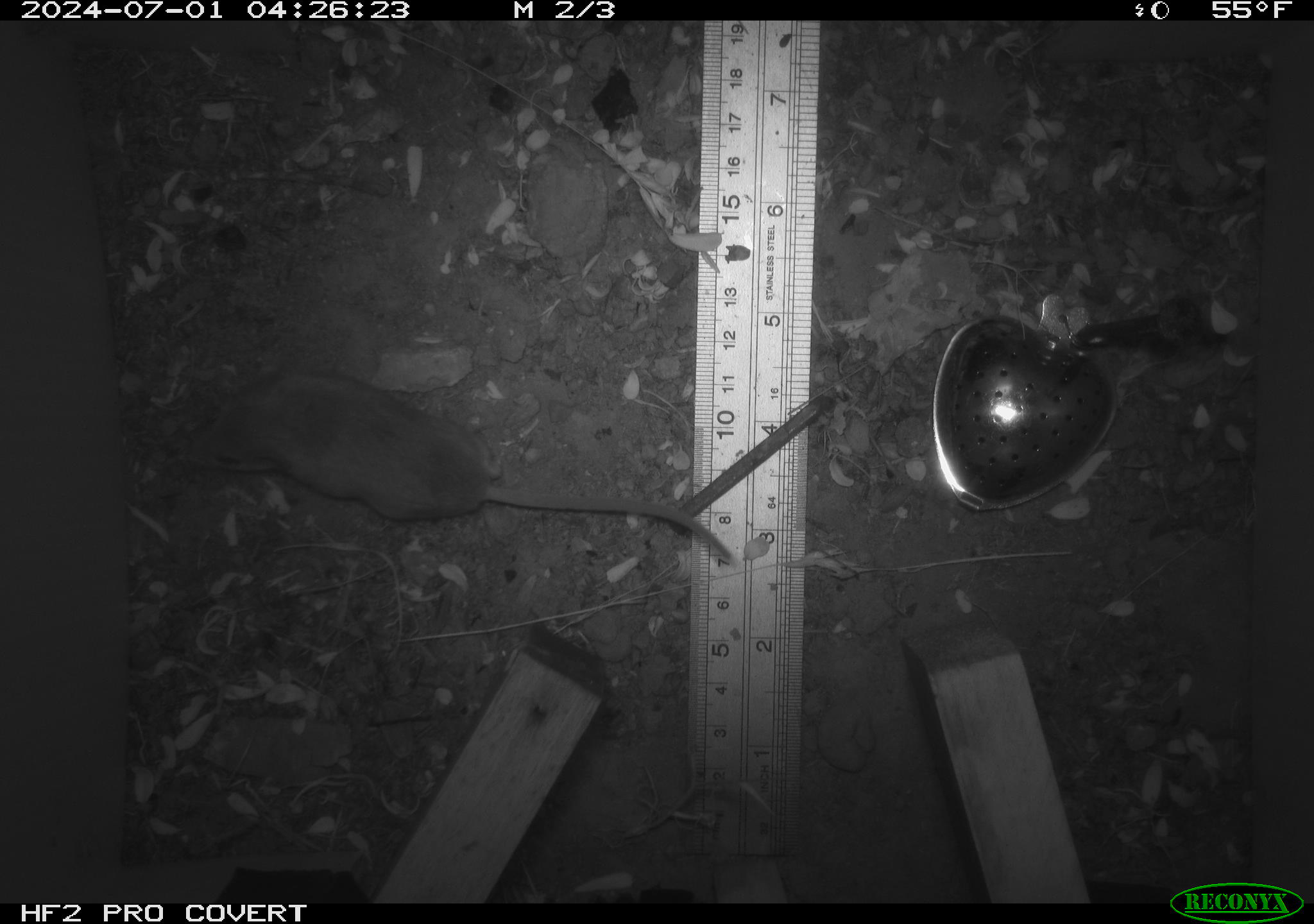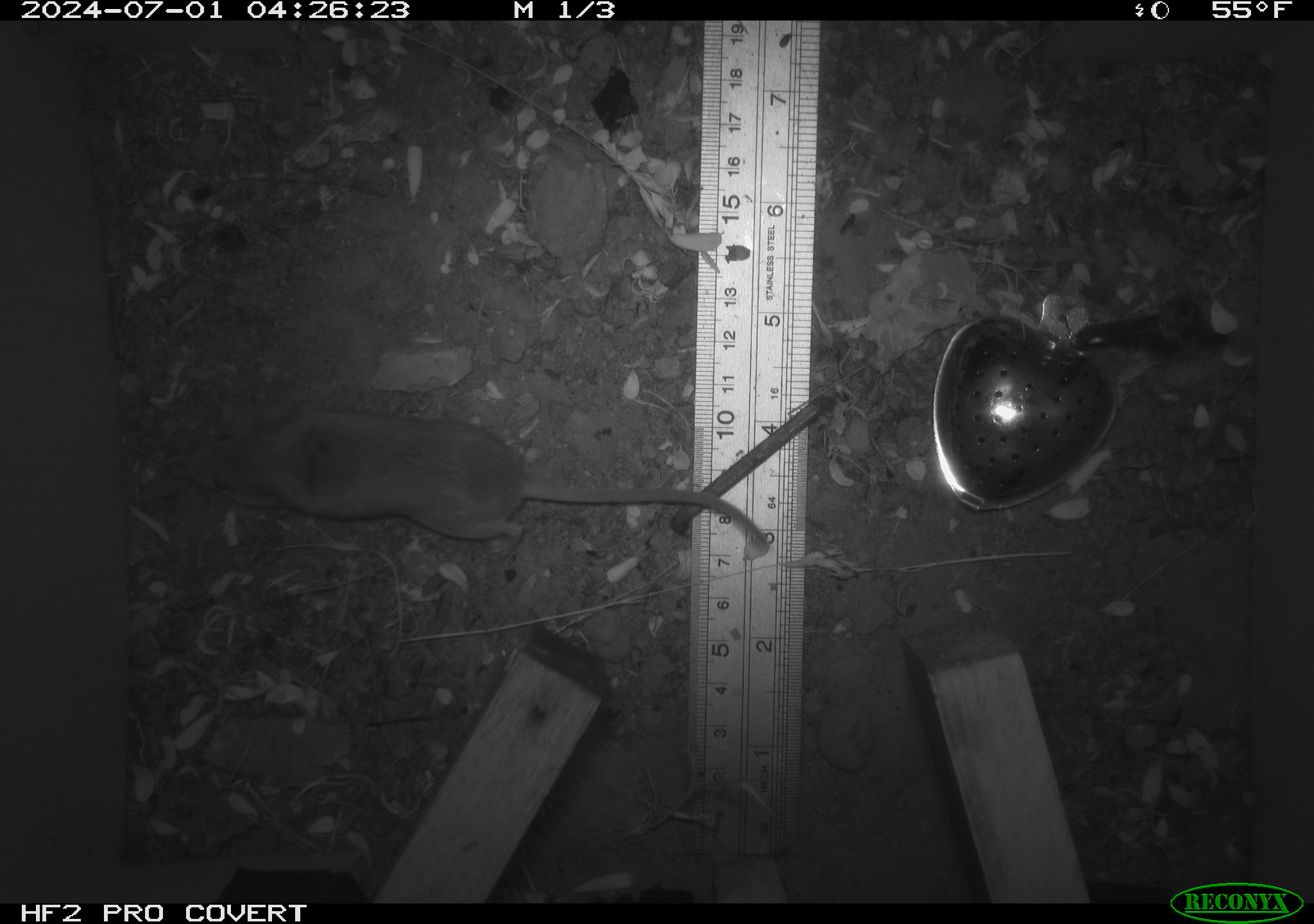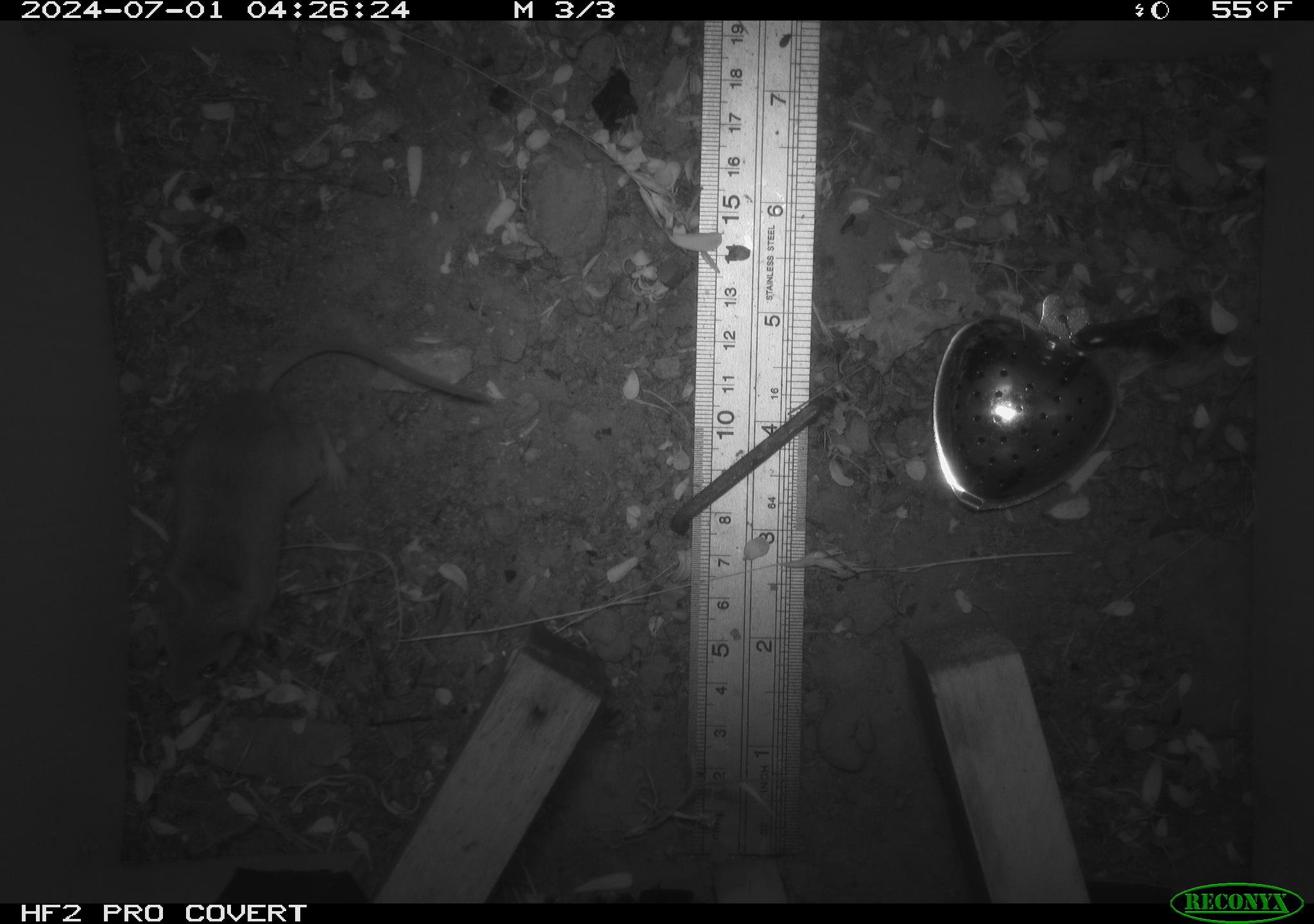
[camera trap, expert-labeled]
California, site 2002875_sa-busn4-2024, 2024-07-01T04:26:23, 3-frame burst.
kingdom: Animalia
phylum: Chordata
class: Mammalia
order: Rodentia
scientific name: Rodentia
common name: rodent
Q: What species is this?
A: Rodent (Rodentia).